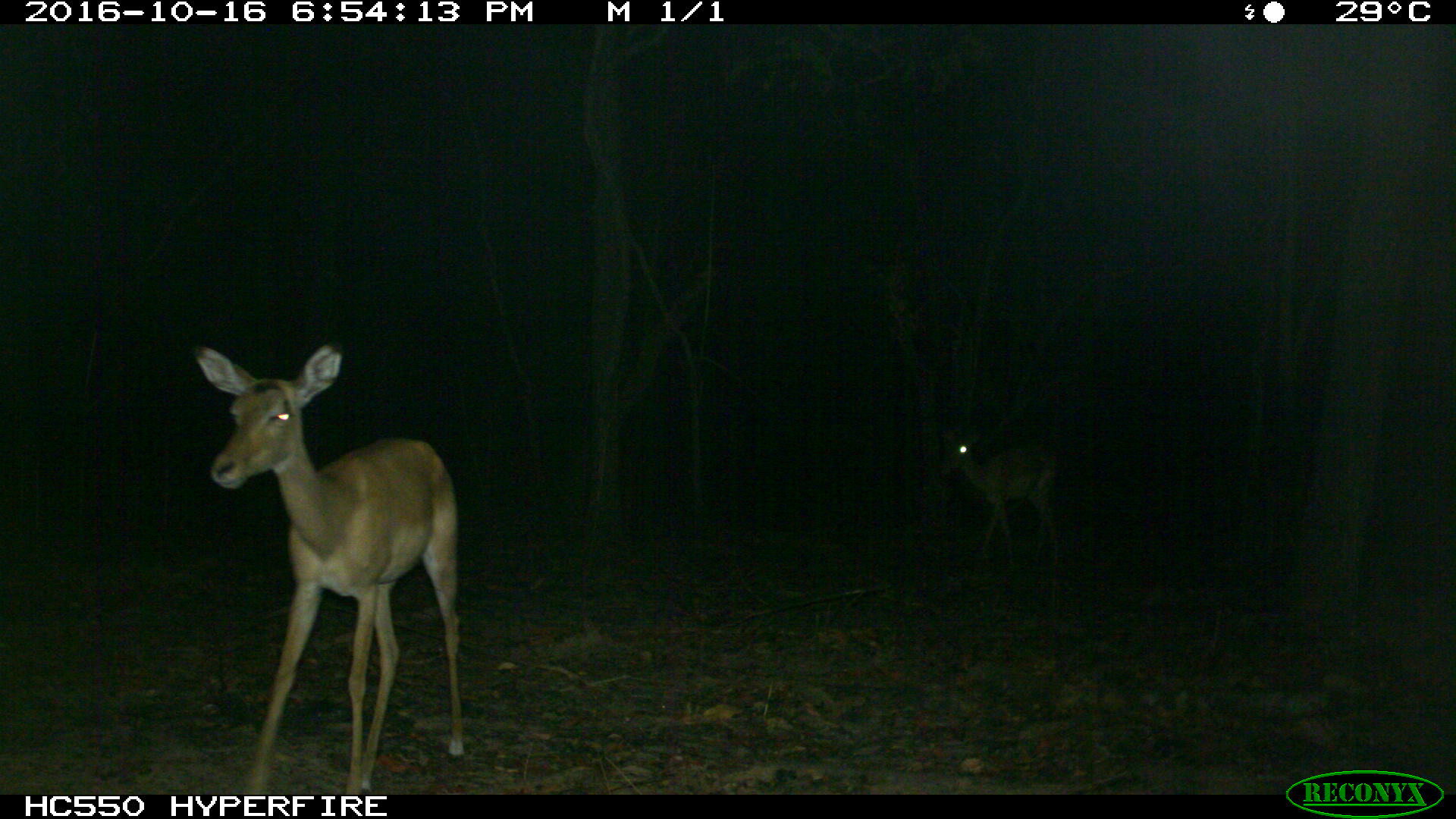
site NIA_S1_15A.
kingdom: Animalia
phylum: Chordata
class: Mammalia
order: Artiodactyla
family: Bovidae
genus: Aepyceros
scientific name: Aepyceros melampus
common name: impala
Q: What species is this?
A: Impala (Aepyceros melampus).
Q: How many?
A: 2.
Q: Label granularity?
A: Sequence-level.